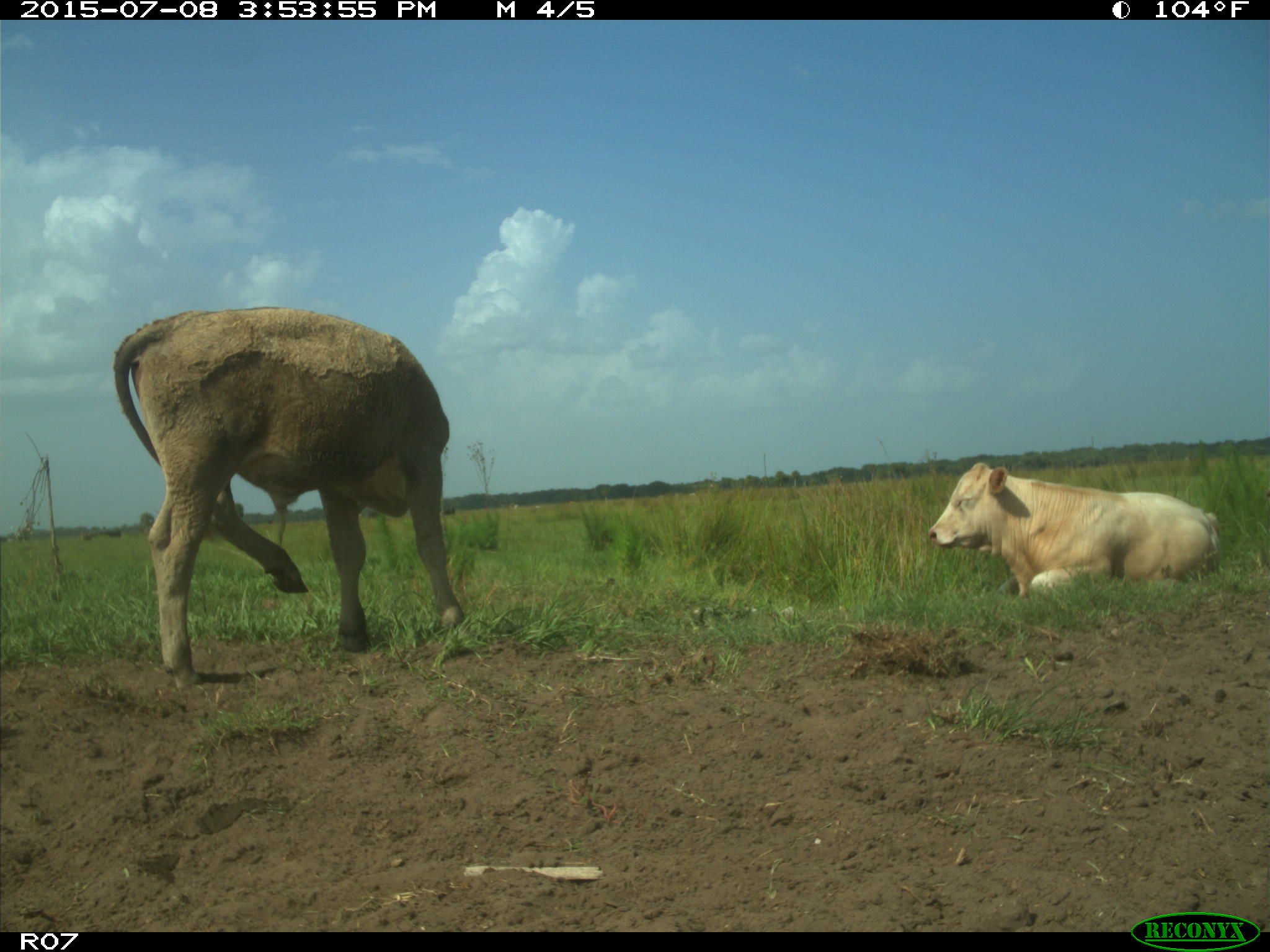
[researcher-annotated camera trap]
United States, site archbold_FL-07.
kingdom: Animalia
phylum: Chordata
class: Mammalia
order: Artiodactyla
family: Bovidae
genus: Bos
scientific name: Bos taurus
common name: domestic cow